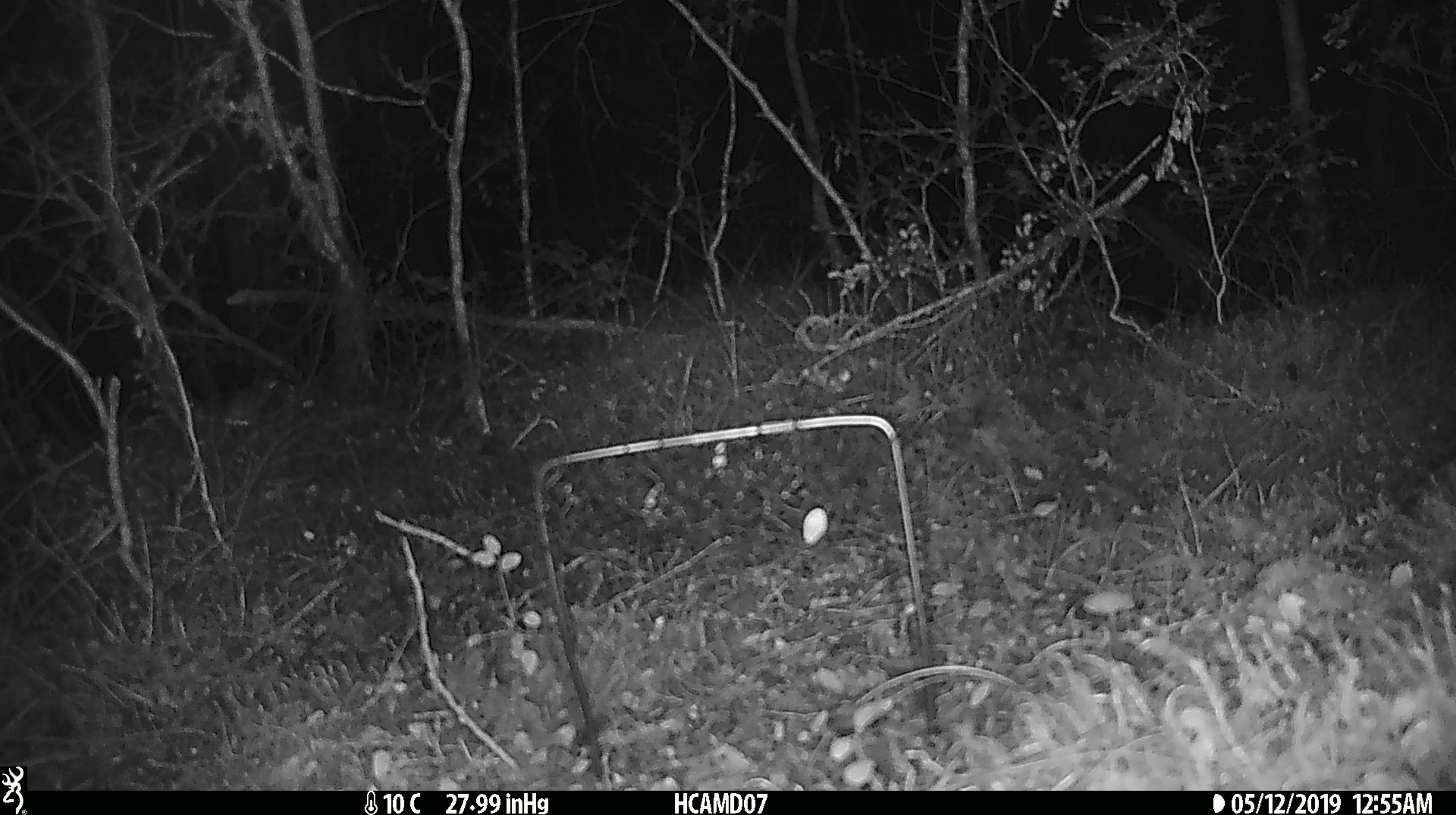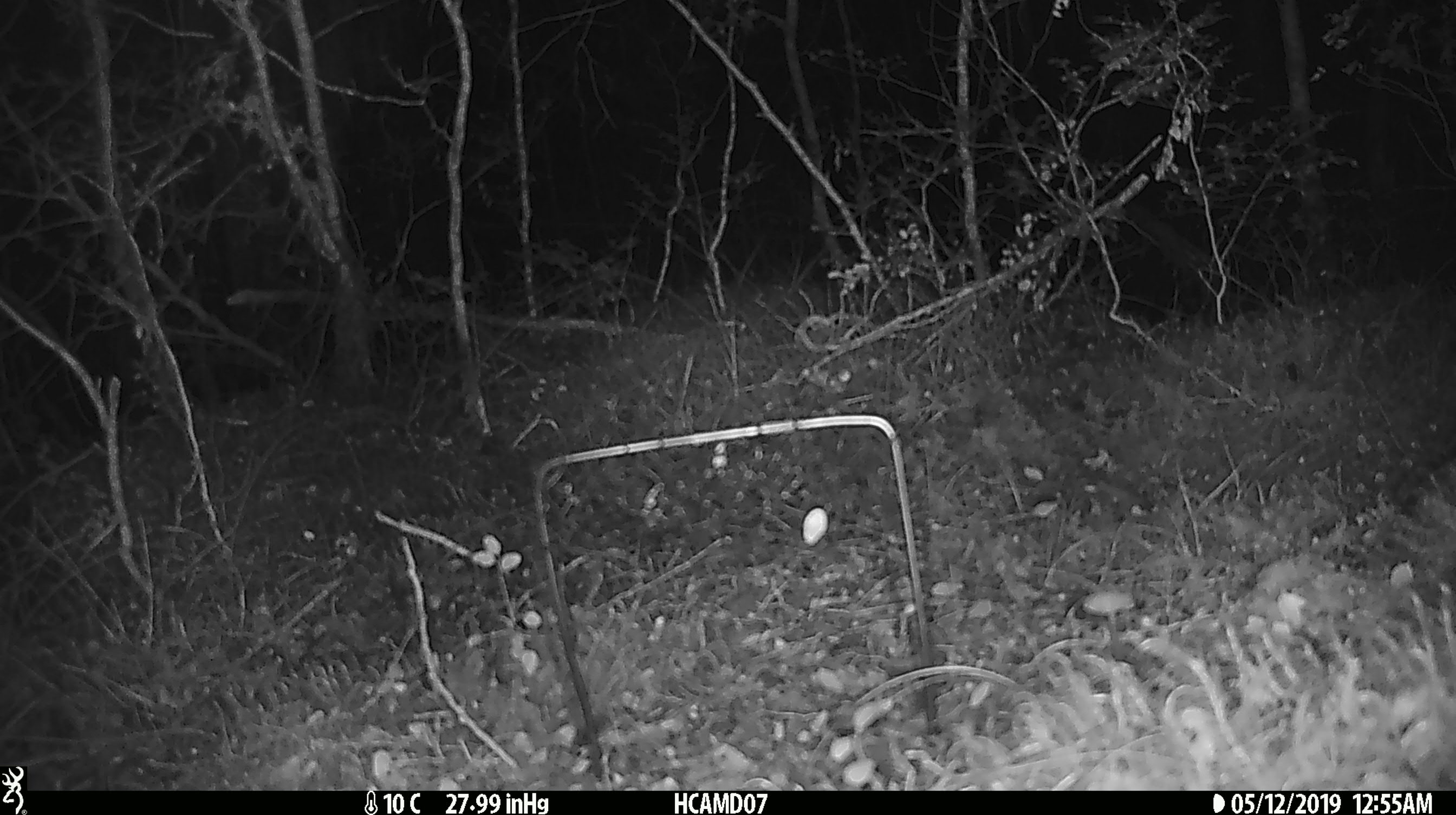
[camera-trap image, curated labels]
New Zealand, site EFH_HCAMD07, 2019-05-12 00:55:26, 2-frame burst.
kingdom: Animalia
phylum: Chordata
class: Mammalia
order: Rodentia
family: Muridae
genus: Mus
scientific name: Mus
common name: mouse